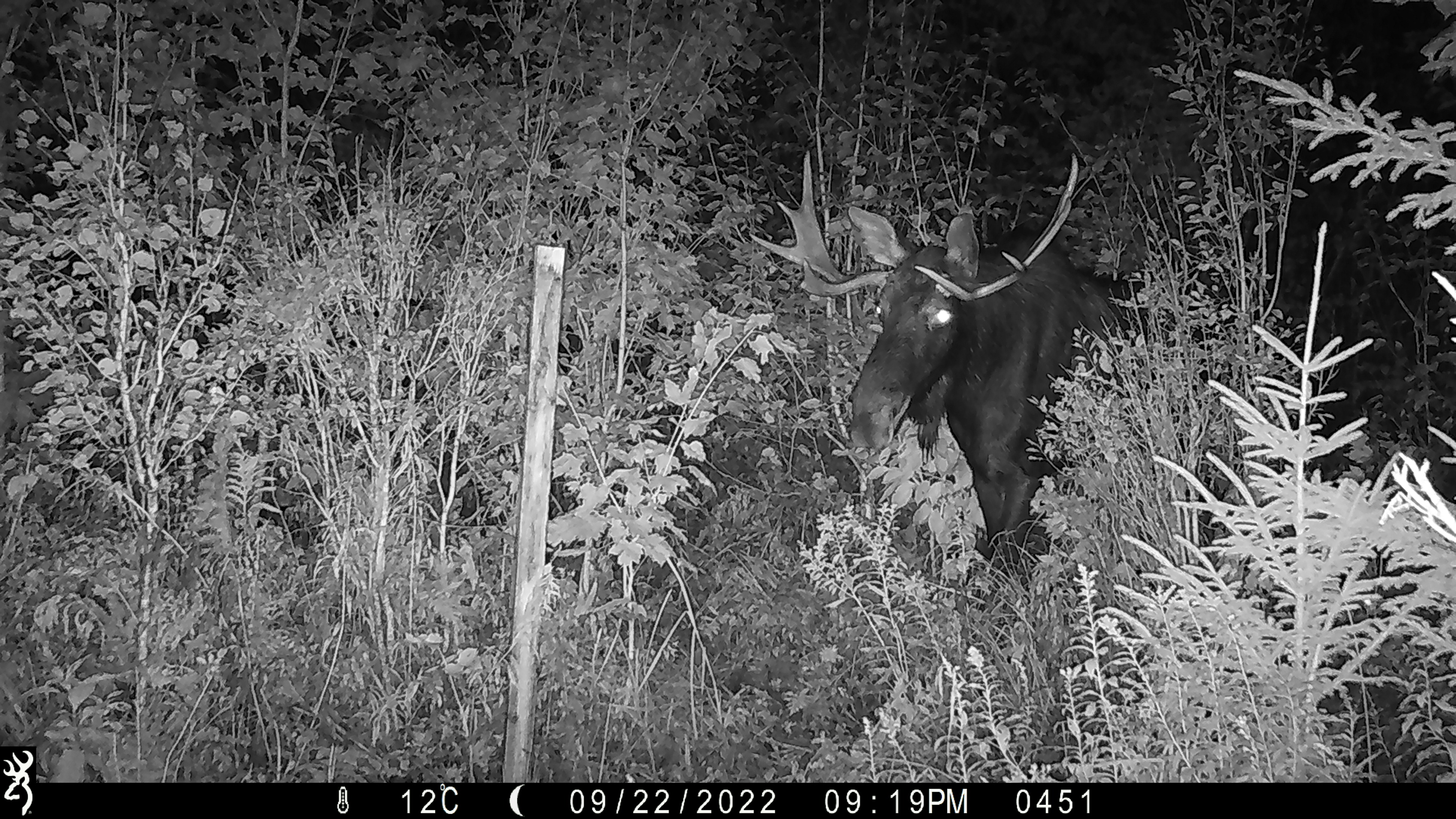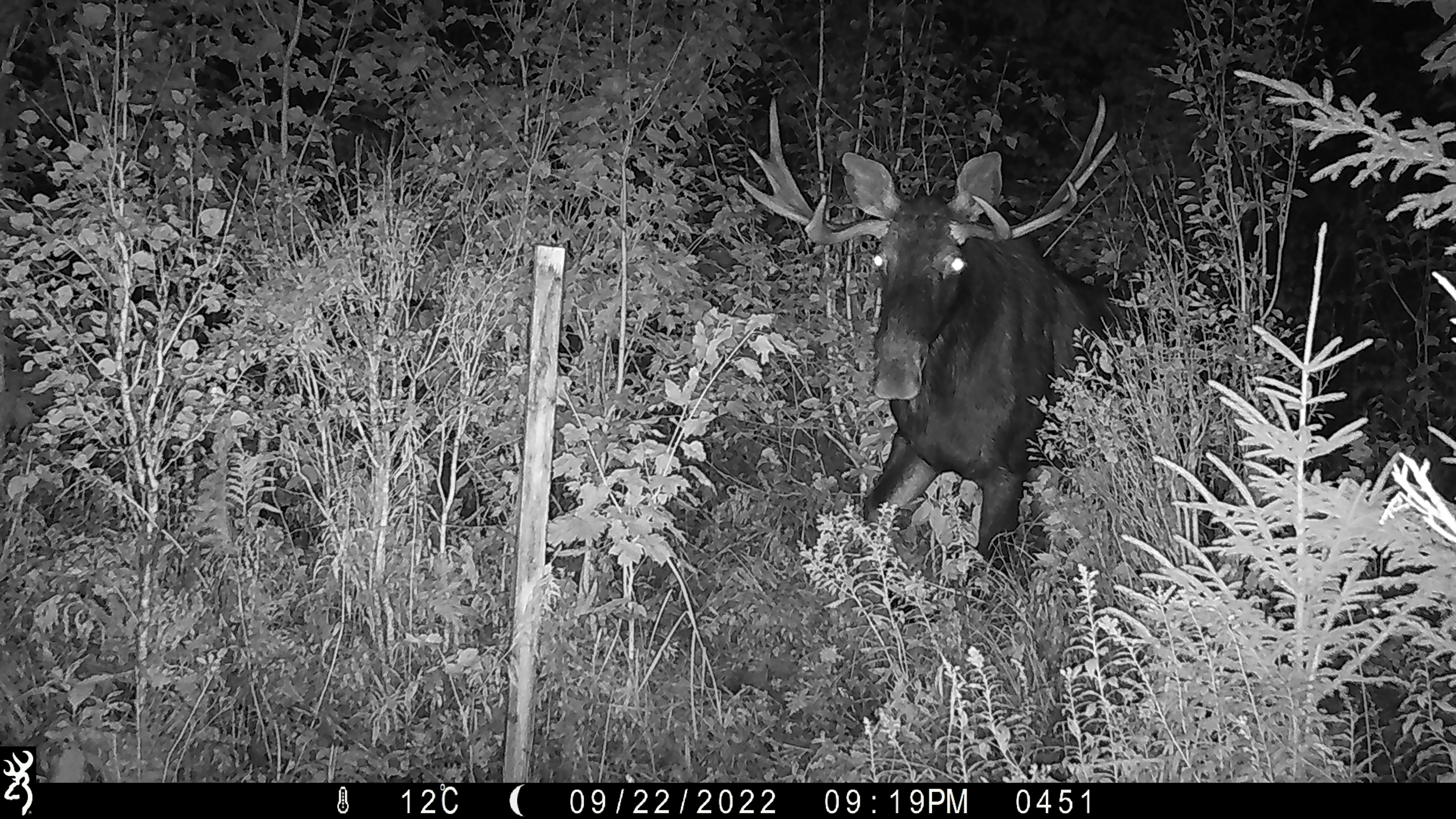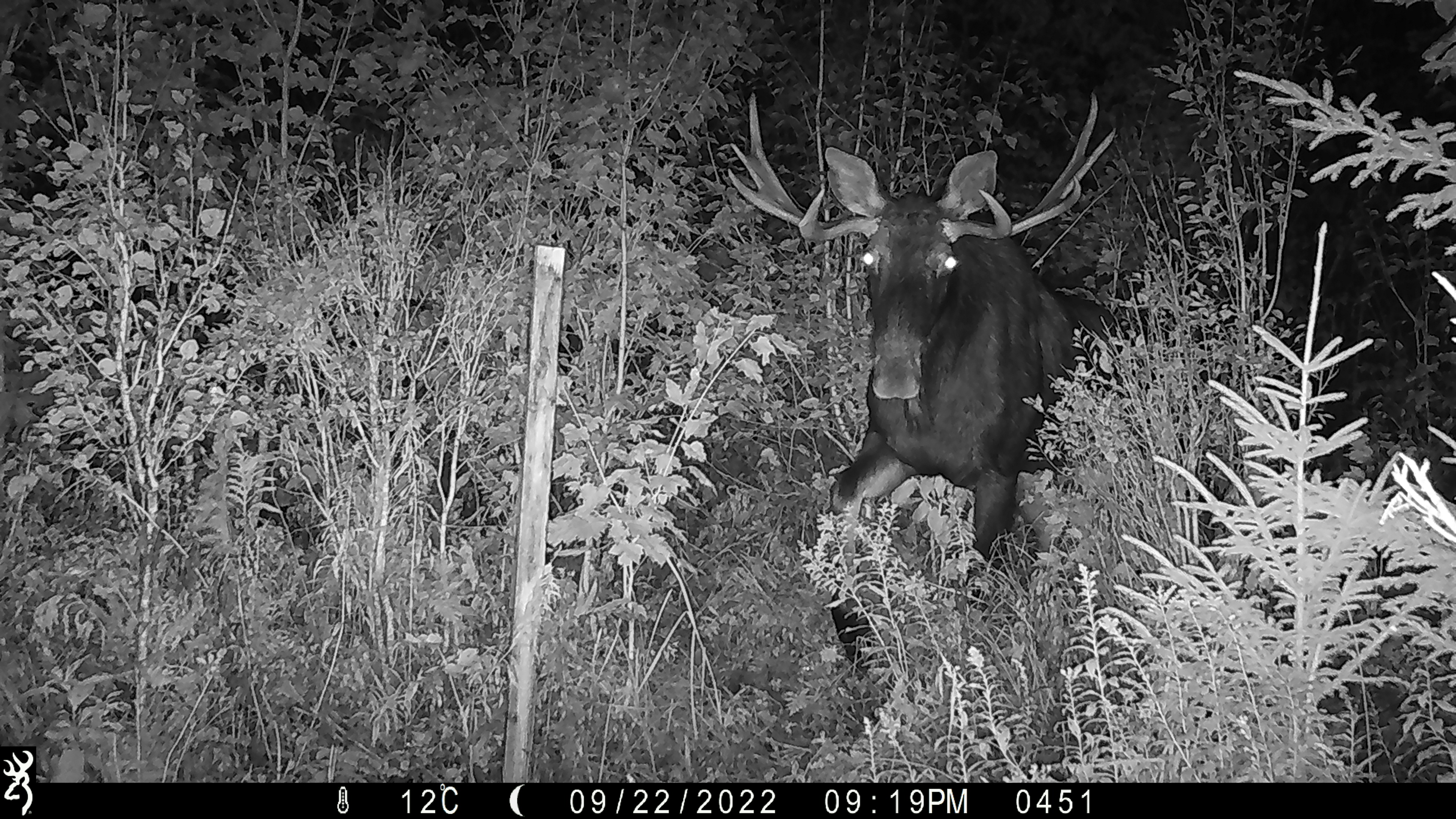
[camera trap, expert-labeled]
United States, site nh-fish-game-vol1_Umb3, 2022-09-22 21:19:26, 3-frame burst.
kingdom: Animalia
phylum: Chordata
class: Mammalia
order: Artiodactyla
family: Cervidae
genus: Alces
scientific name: Alces alces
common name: moose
Moose (Alces alces).